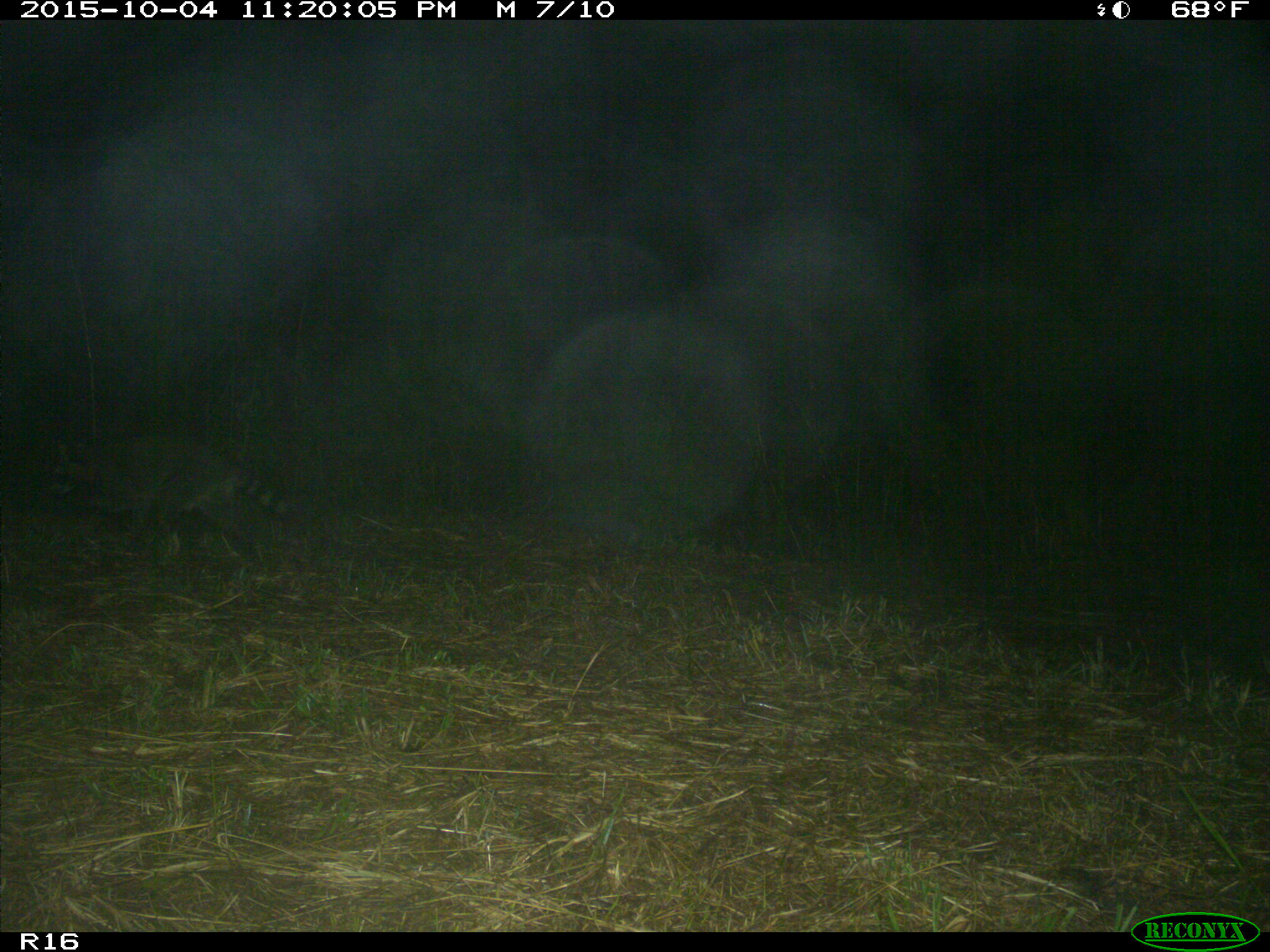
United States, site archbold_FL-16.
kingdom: Animalia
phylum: Chordata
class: Mammalia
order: Carnivora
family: Procyonidae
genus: Procyon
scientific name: Procyon lotor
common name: common raccoon